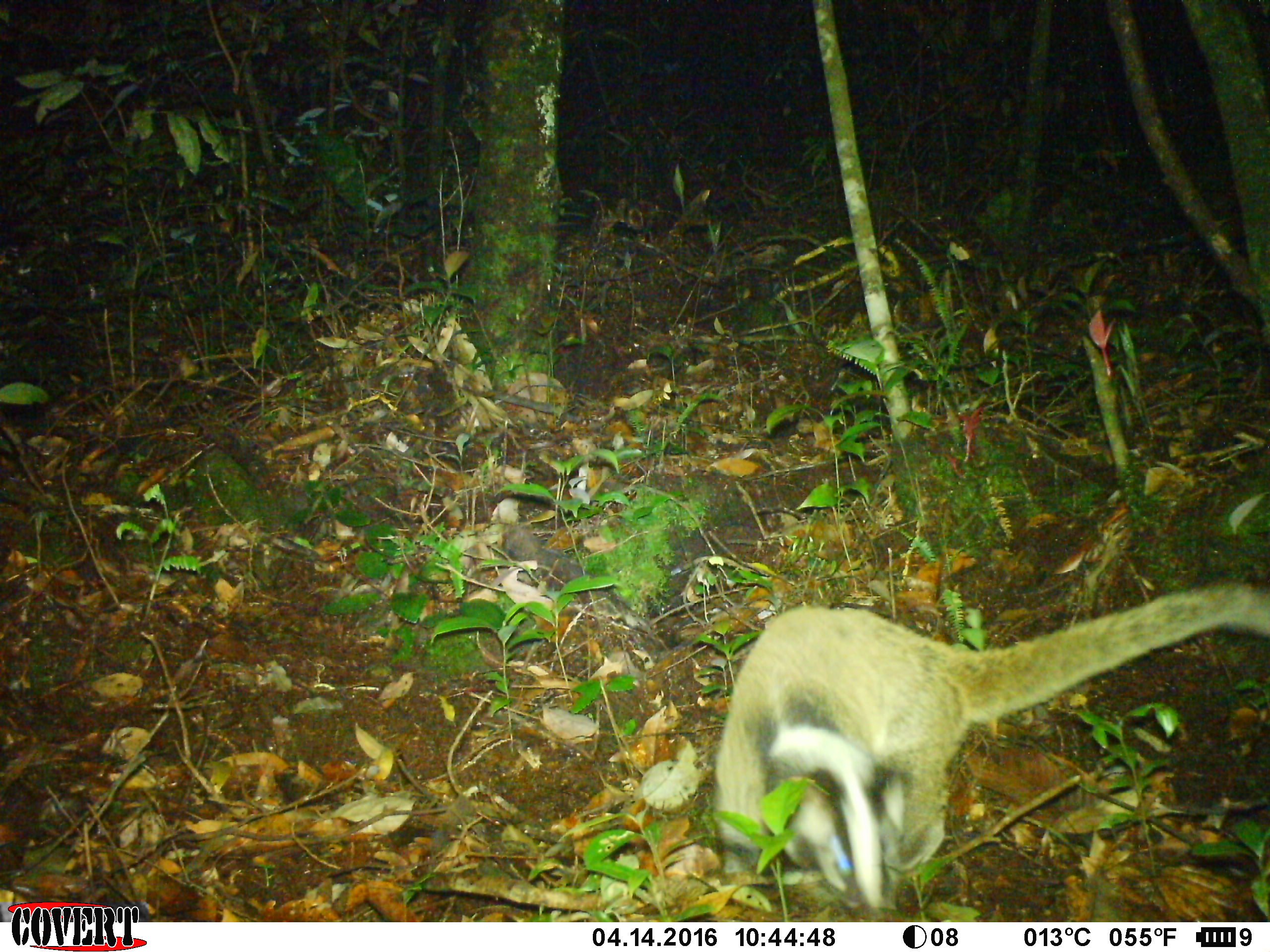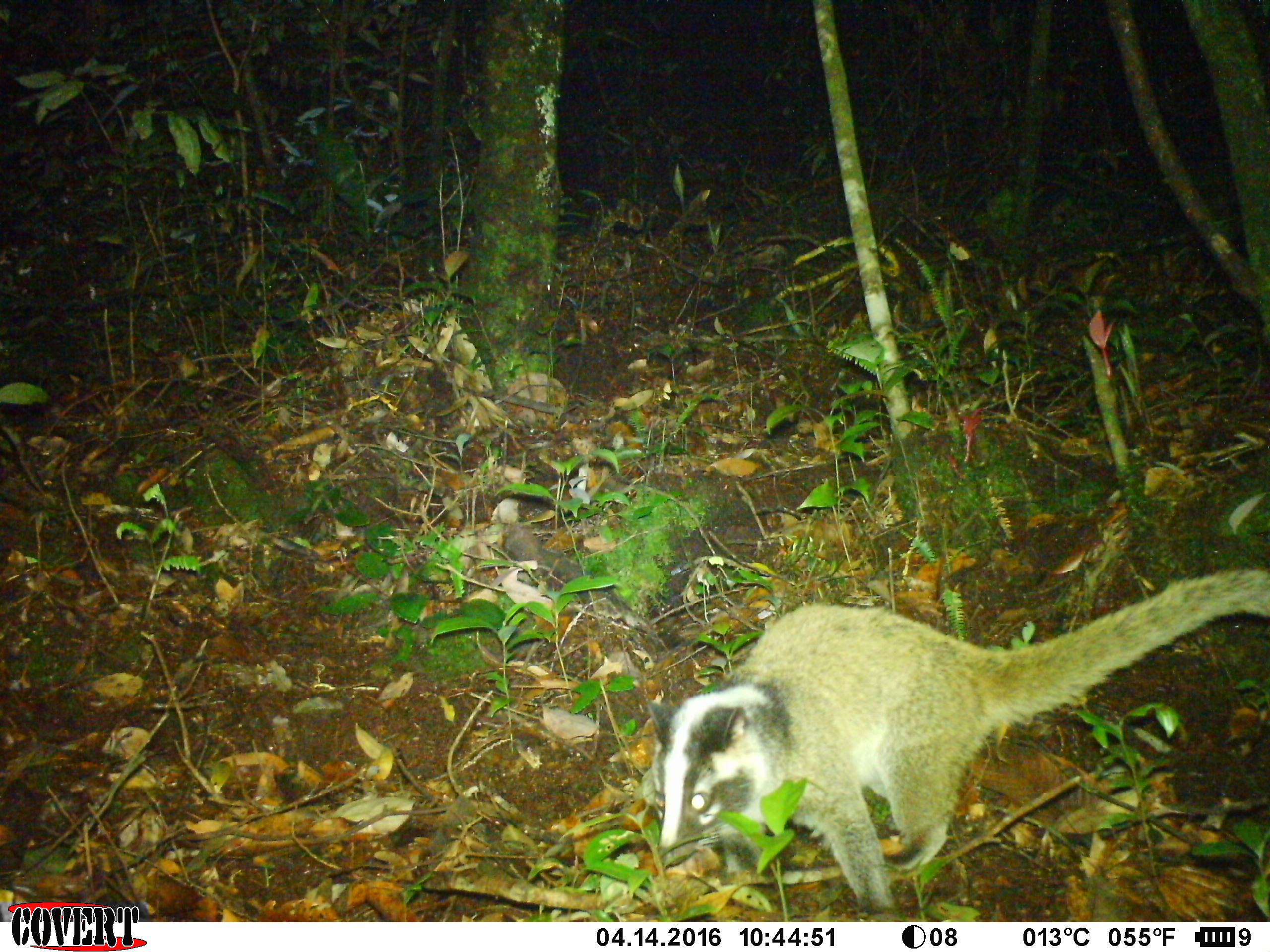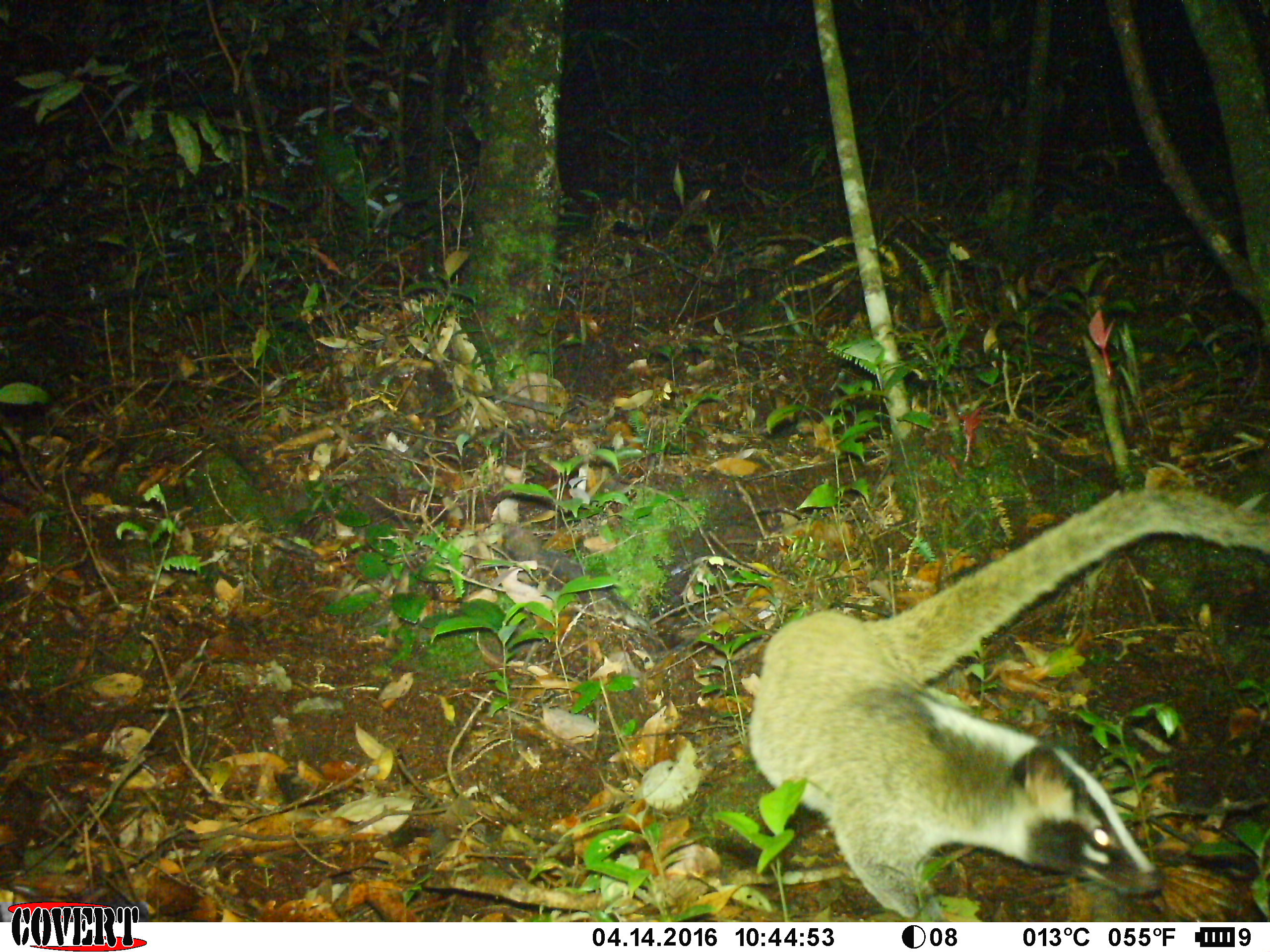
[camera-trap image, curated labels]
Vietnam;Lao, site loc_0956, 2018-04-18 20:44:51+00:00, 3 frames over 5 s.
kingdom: Animalia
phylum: Chordata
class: Mammalia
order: Carnivora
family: Viverridae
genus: Paguma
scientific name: Paguma larvata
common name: masked palm civet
Masked palm civet (Paguma larvata). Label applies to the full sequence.